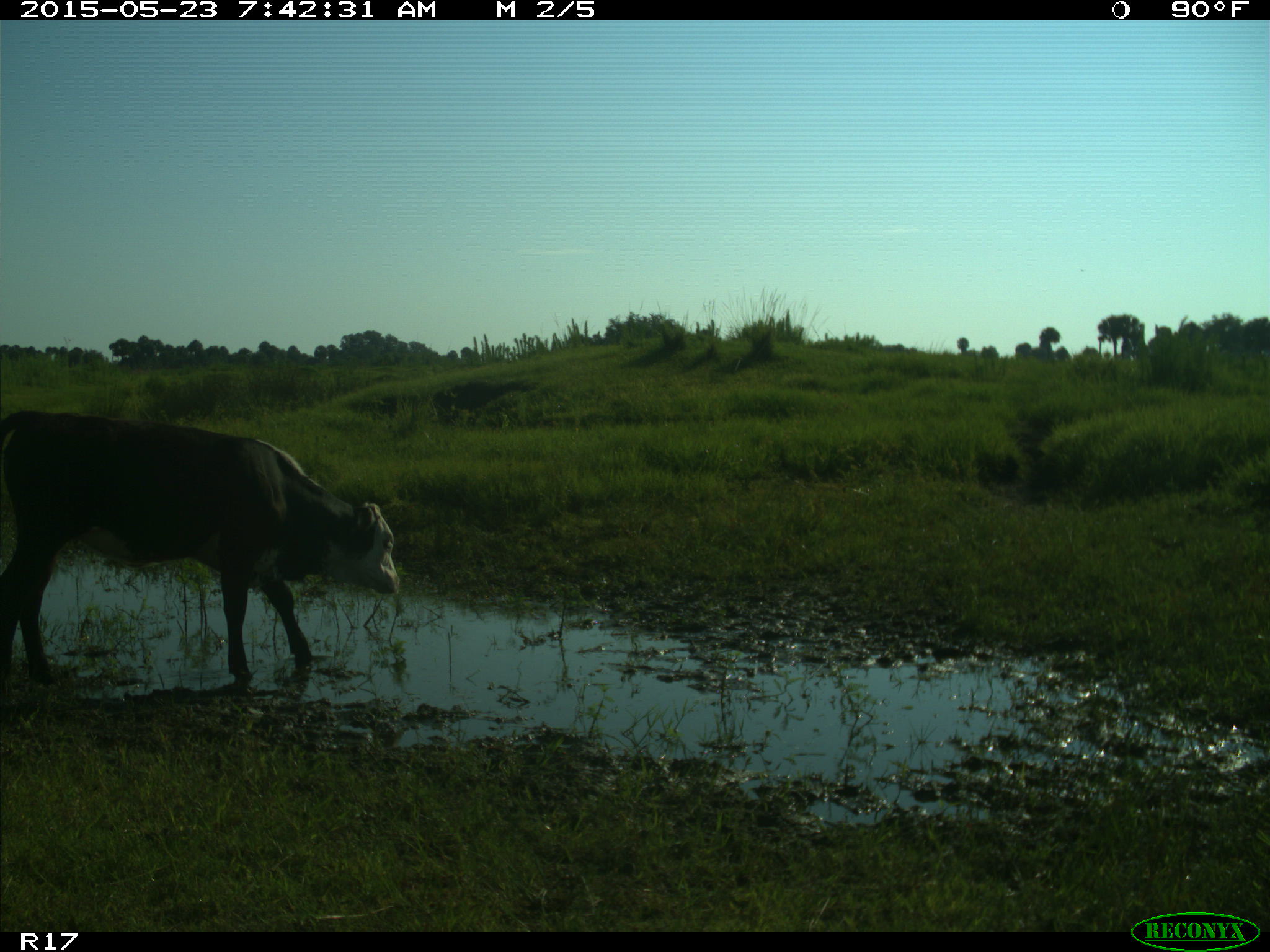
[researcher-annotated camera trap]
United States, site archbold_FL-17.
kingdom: Animalia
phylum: Chordata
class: Mammalia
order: Artiodactyla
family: Bovidae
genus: Bos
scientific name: Bos taurus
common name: domestic cow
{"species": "Bos taurus (domestic cow)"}